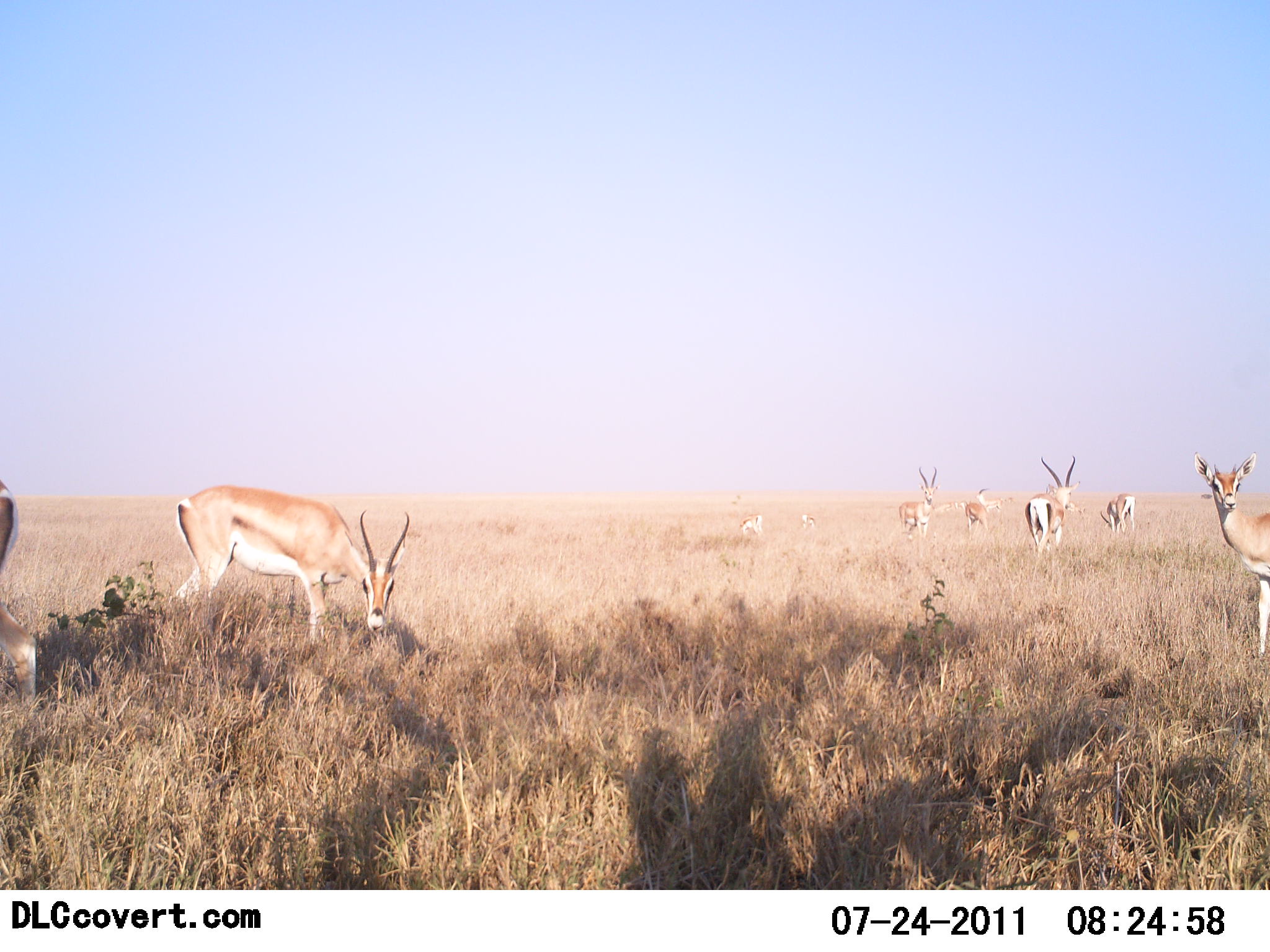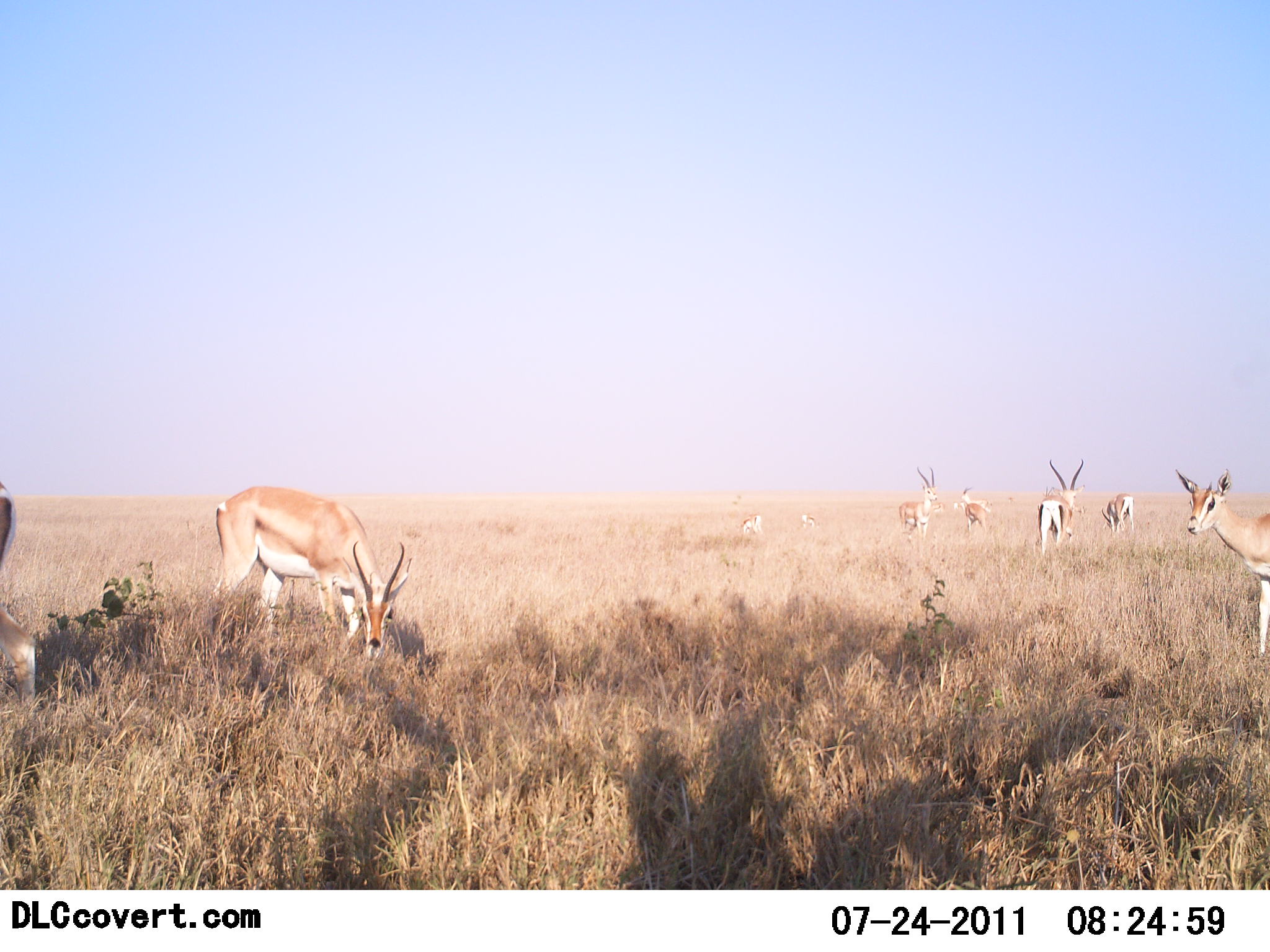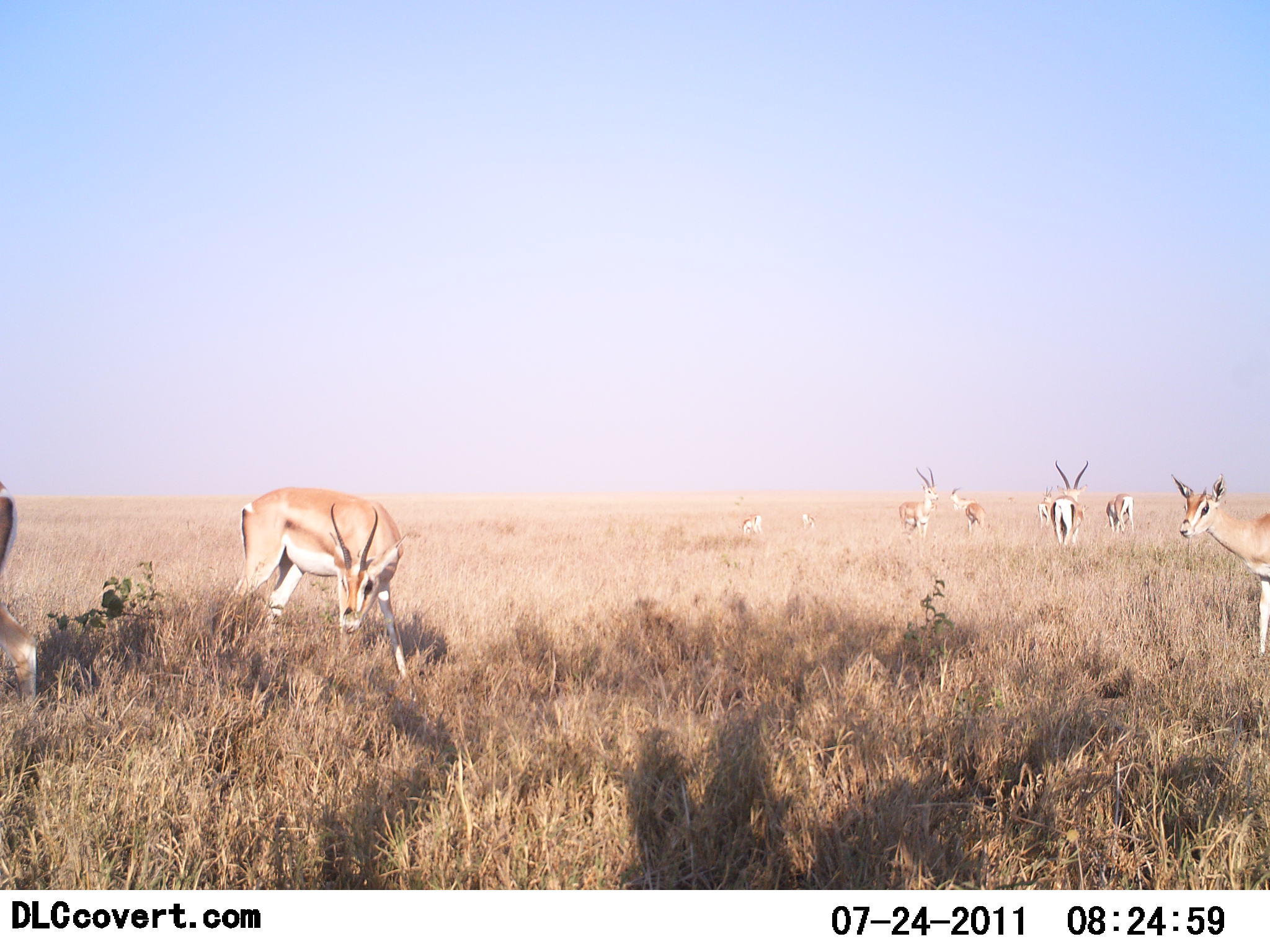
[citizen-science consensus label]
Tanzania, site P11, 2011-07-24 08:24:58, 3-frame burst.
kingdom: Animalia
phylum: Chordata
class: Mammalia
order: Artiodactyla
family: Bovidae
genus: Nanger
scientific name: Nanger granti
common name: grant's gazelle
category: gazellegrants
Gazellegrants (grant's gazelle) (Nanger granti), count 9. Behavior (volunteer vote fractions): standing 73%, resting 18%, moving 36%, interacting 0%. Young present (vote fraction): 9%. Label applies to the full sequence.